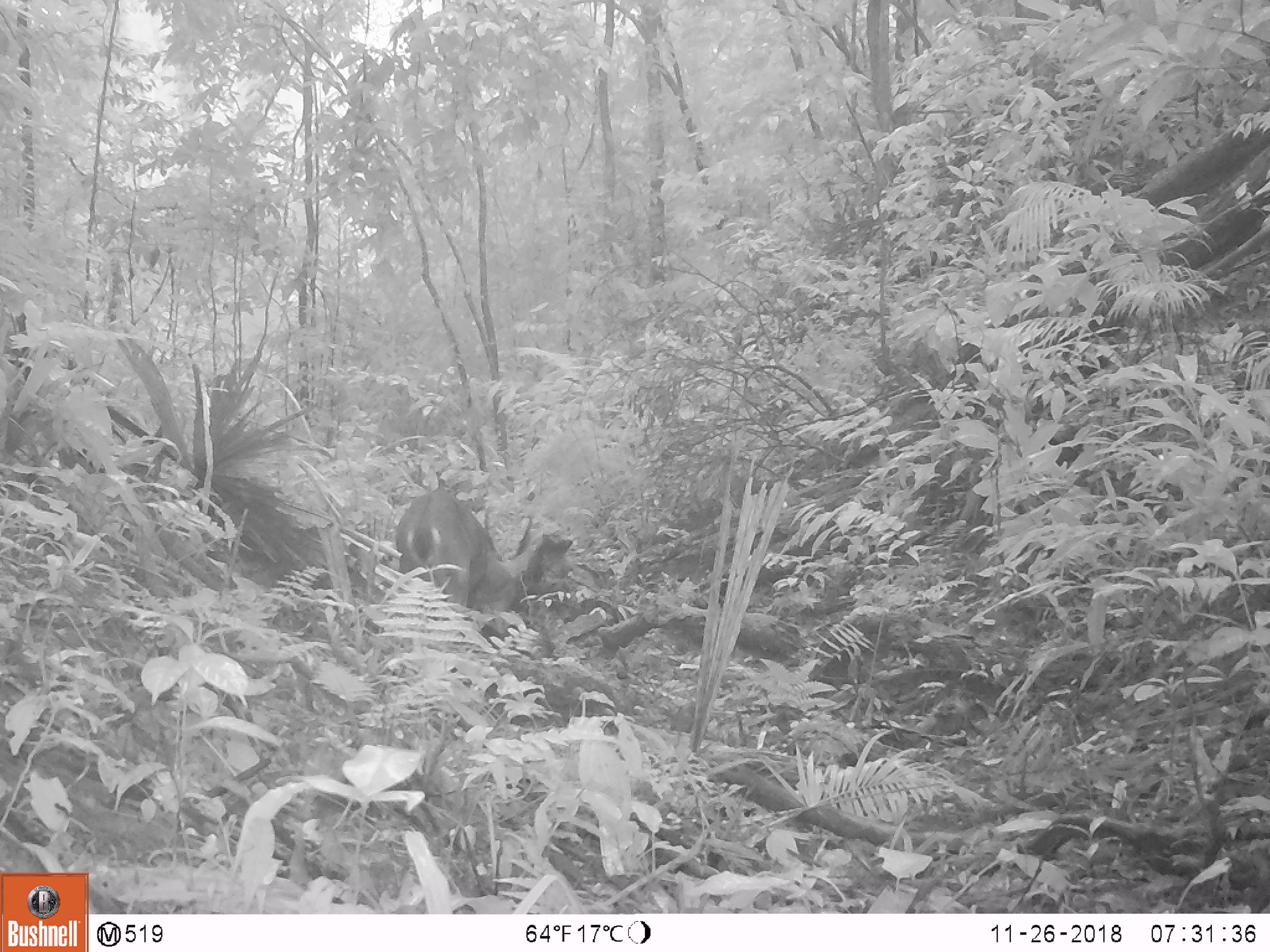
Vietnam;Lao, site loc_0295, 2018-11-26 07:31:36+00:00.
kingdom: Animalia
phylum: Chordata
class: Mammalia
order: Artiodactyla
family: Cervidae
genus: Muntiacus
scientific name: Muntiacus vuquangensis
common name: large-antlered muntjac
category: large antlered muntjac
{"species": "large antlered muntjac (large-antlered muntjac) (Muntiacus vuquangensis)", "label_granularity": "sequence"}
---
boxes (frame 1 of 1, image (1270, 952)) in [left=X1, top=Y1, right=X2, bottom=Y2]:
large antlered muntjac: [left=394, top=488, right=533, bottom=614]